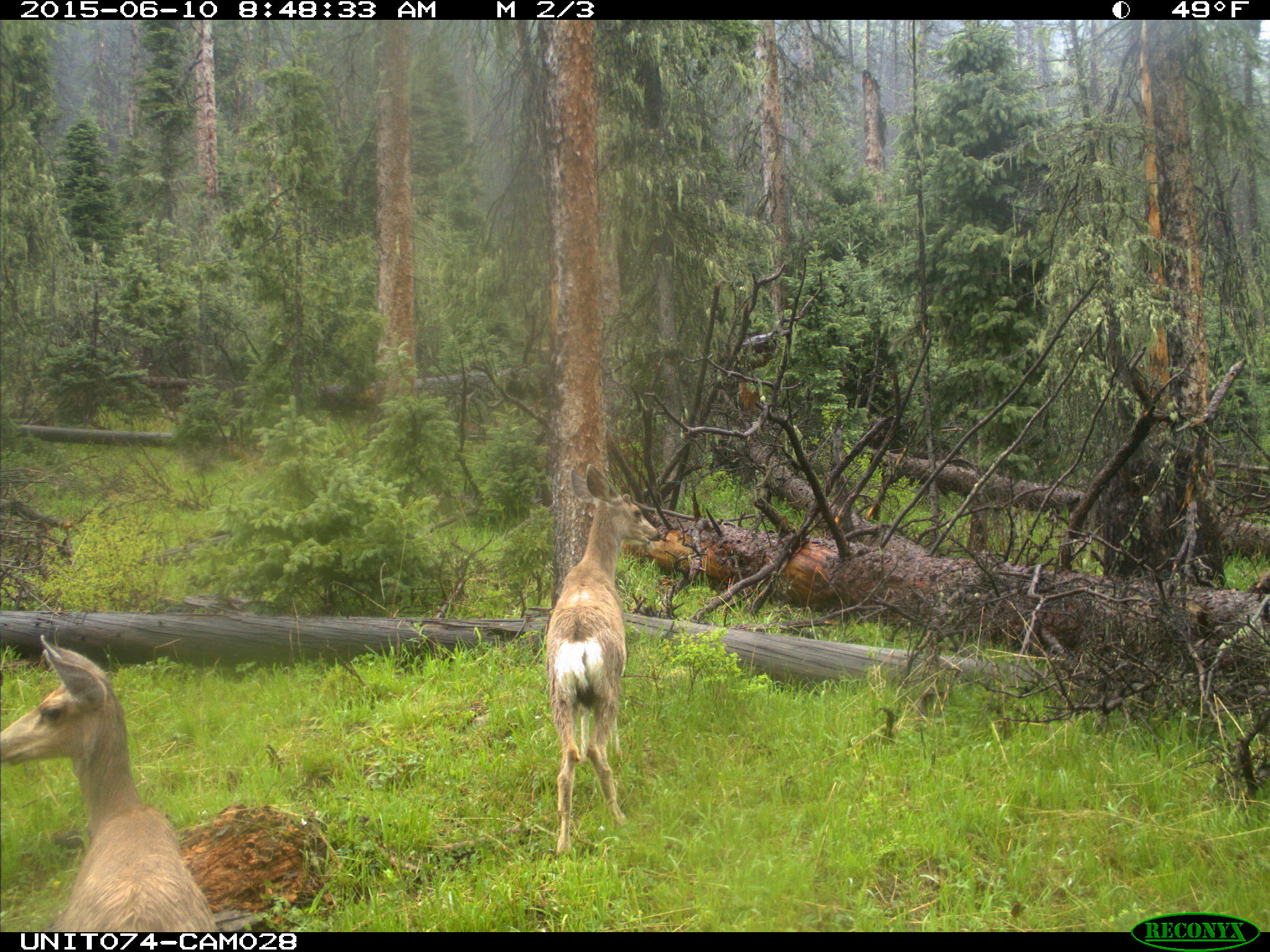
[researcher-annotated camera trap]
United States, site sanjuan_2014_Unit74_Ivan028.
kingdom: Animalia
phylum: Chordata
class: Mammalia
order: Artiodactyla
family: Cervidae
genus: Odocoileus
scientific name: Odocoileus hemionus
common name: mule deer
Odocoileus hemionus (mule deer).